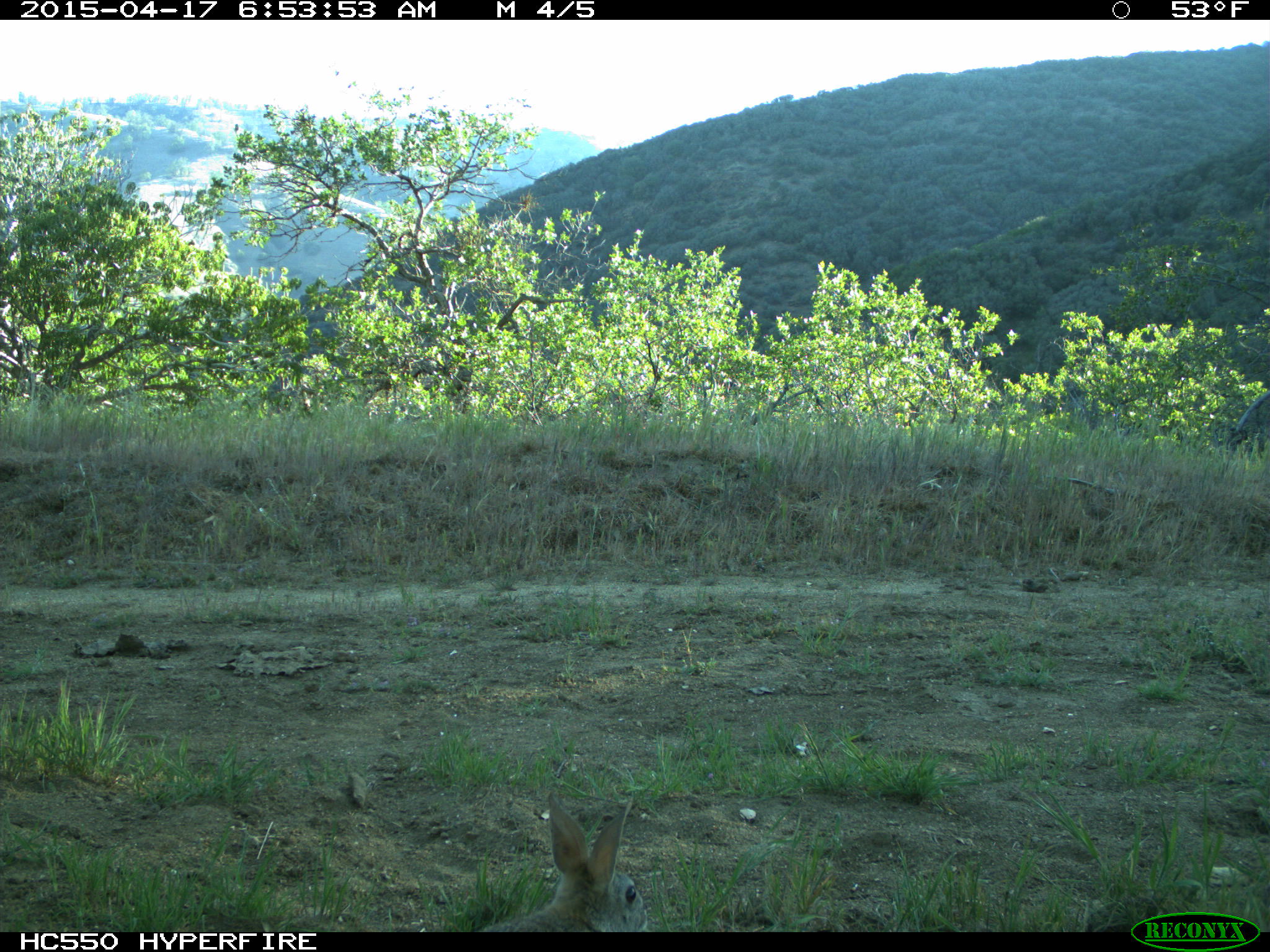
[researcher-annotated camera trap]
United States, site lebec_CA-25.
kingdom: Animalia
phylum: Chordata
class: Mammalia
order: Lagomorpha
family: Leporidae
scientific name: Leporidae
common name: rabbits and hares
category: unidentified rabbit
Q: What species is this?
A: Unidentified rabbit (rabbits and hares) (Leporidae).